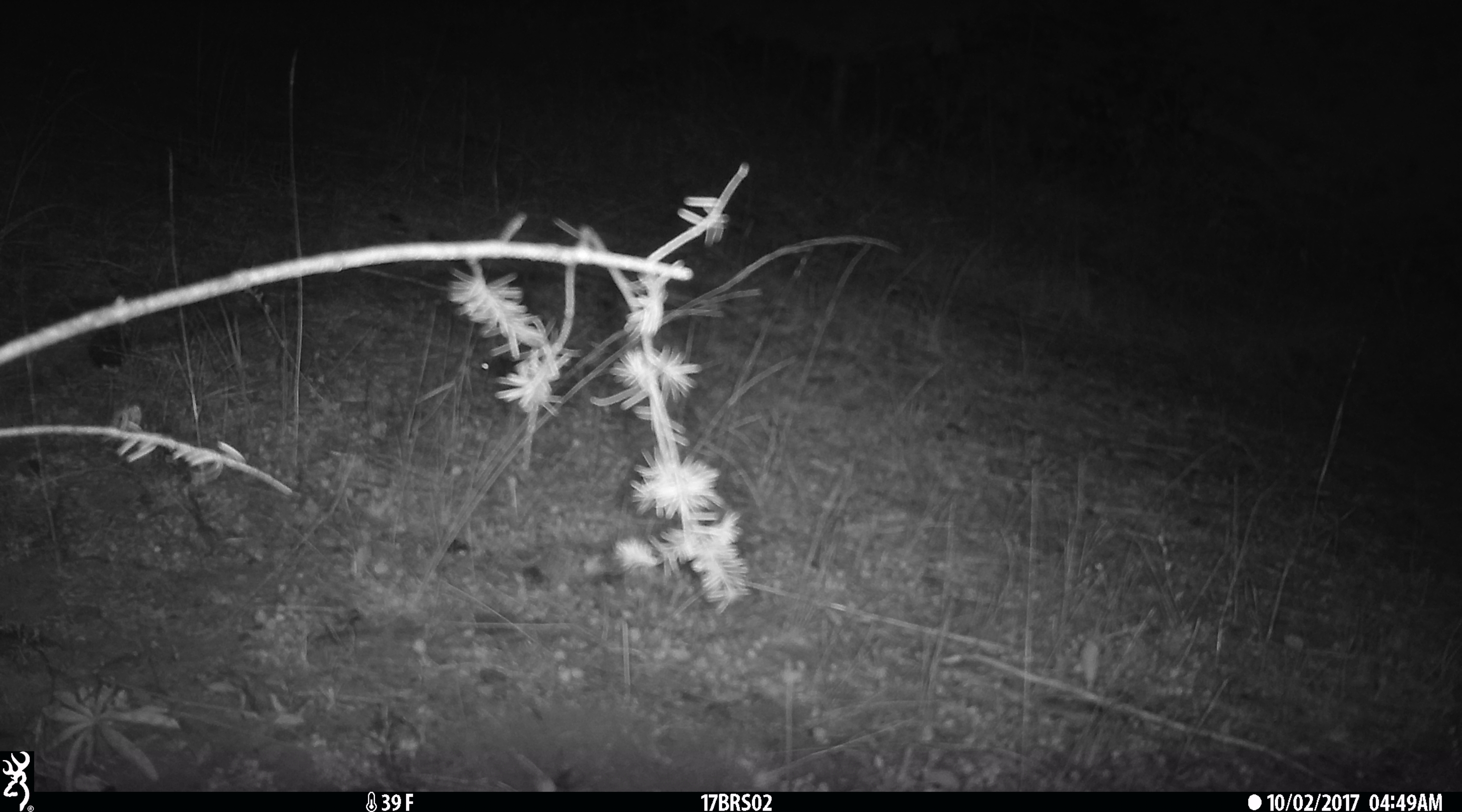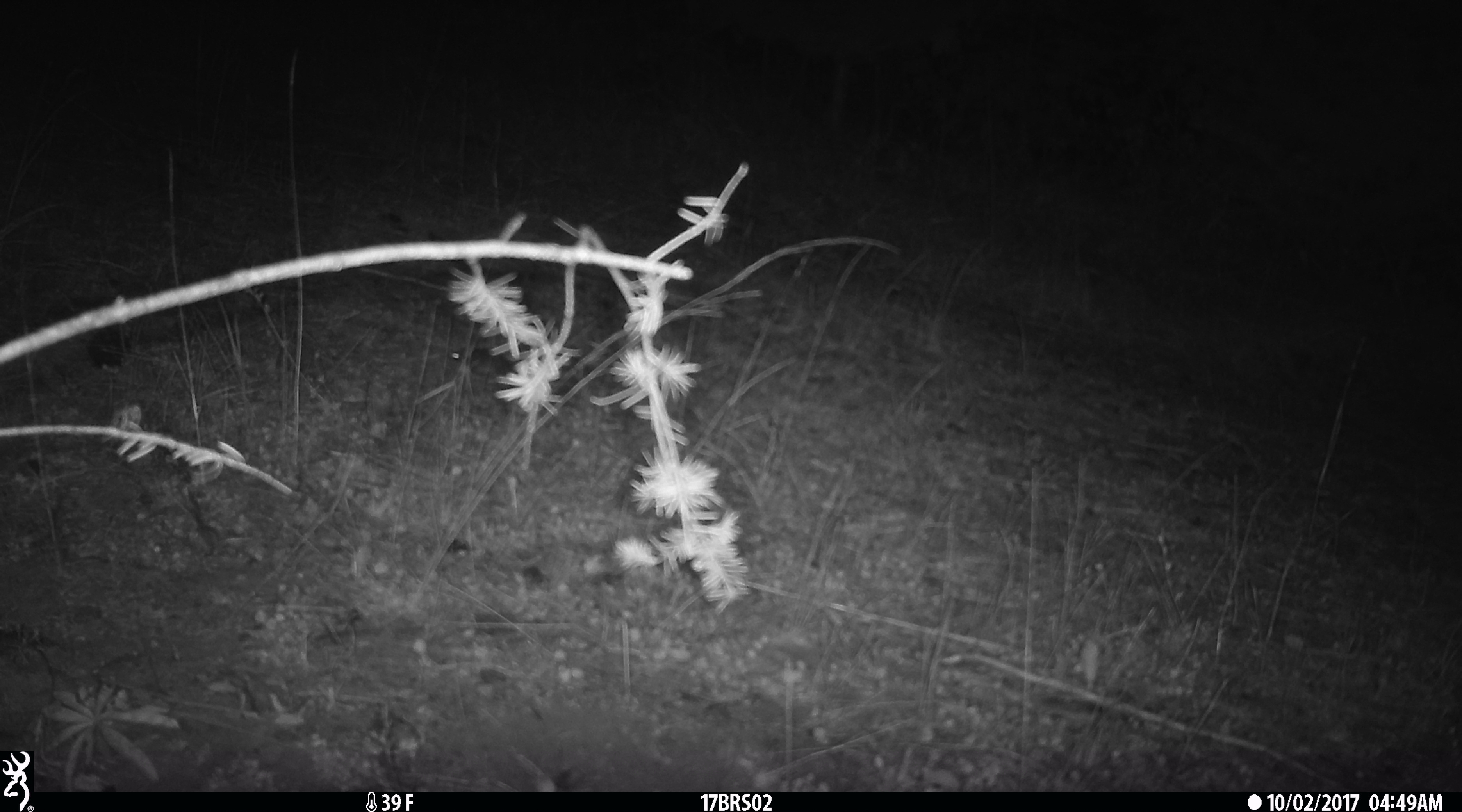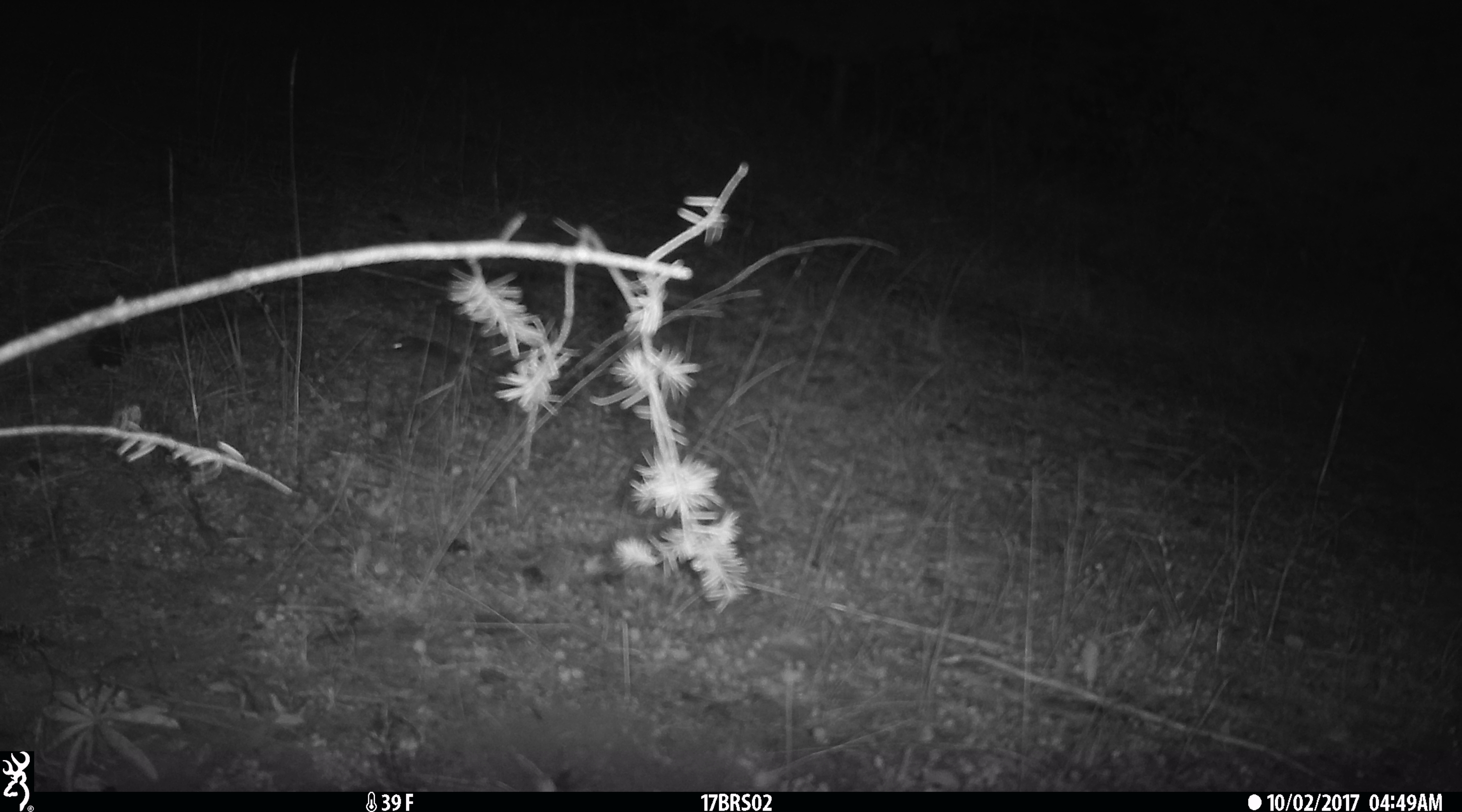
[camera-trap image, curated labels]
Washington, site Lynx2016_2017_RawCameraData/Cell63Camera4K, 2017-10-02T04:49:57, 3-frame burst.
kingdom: Animalia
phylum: Chordata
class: Mammalia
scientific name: Mammalia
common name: small mammal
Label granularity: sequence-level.